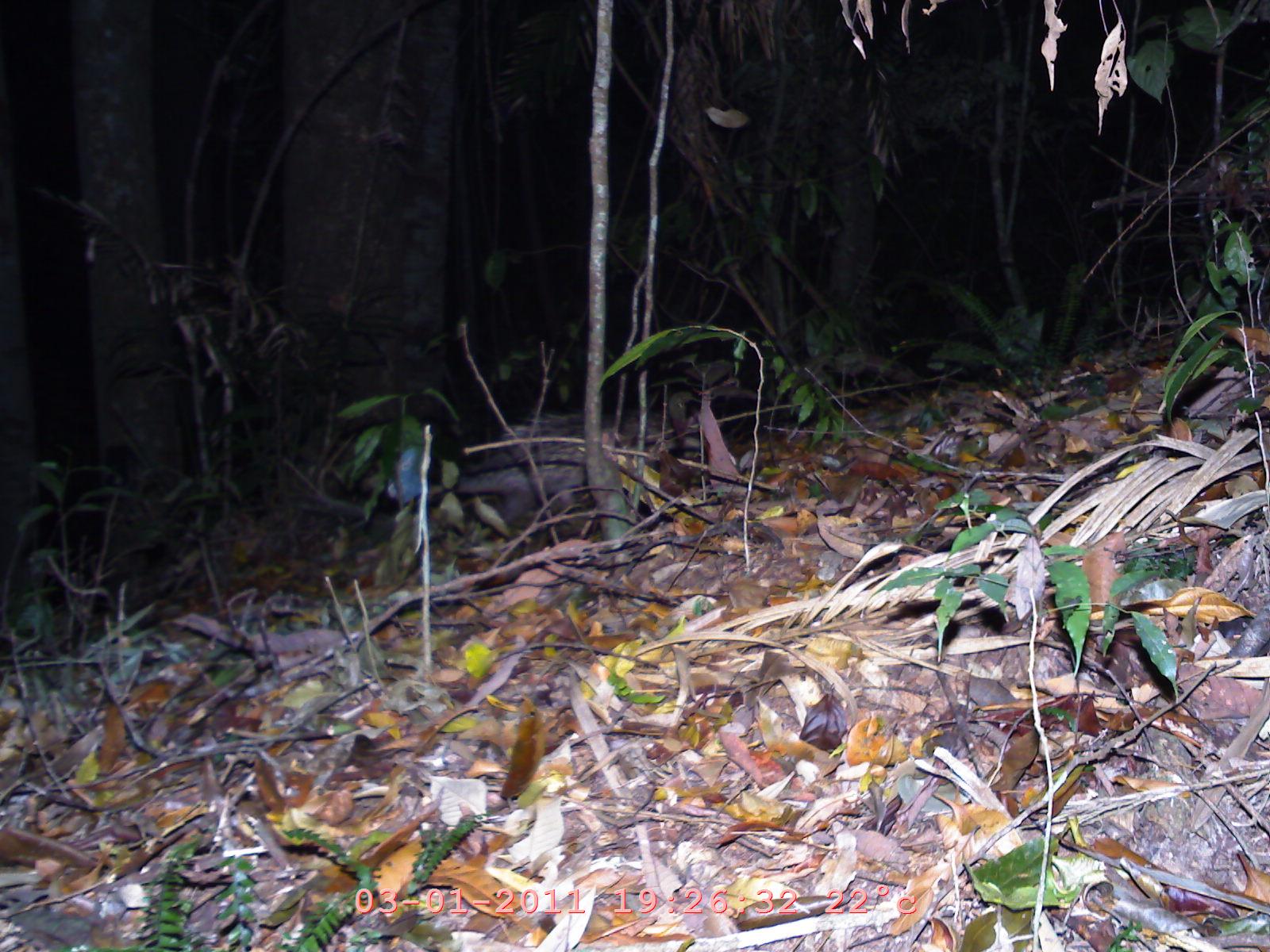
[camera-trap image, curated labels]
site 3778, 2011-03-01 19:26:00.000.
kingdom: Animalia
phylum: Chordata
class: Mammalia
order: Rodentia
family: Hystricidae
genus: Atherurus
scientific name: Atherurus macrourus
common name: asian brush-tailed porcupine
Atherurus macrourus (asian brush-tailed porcupine), count 1.